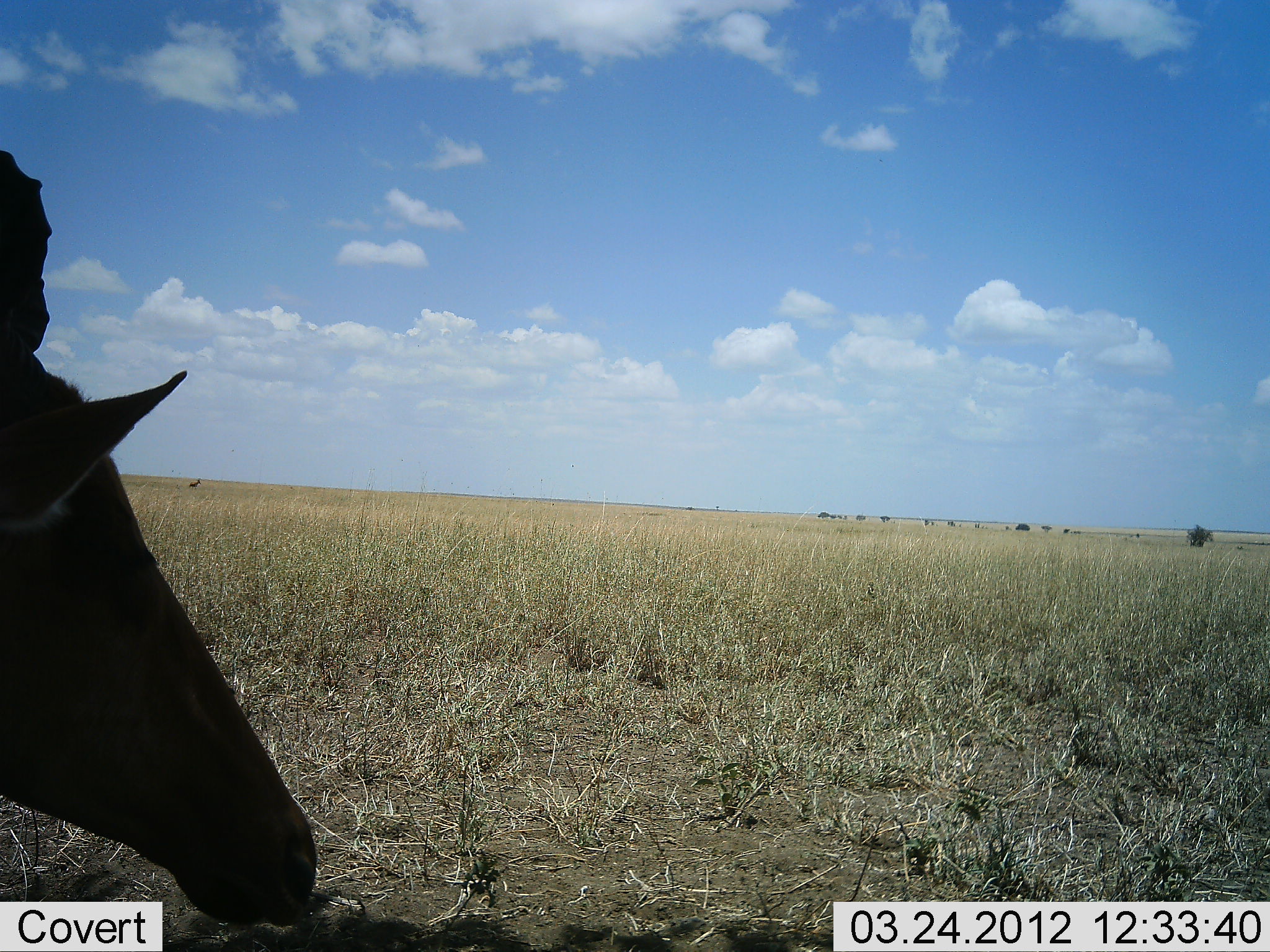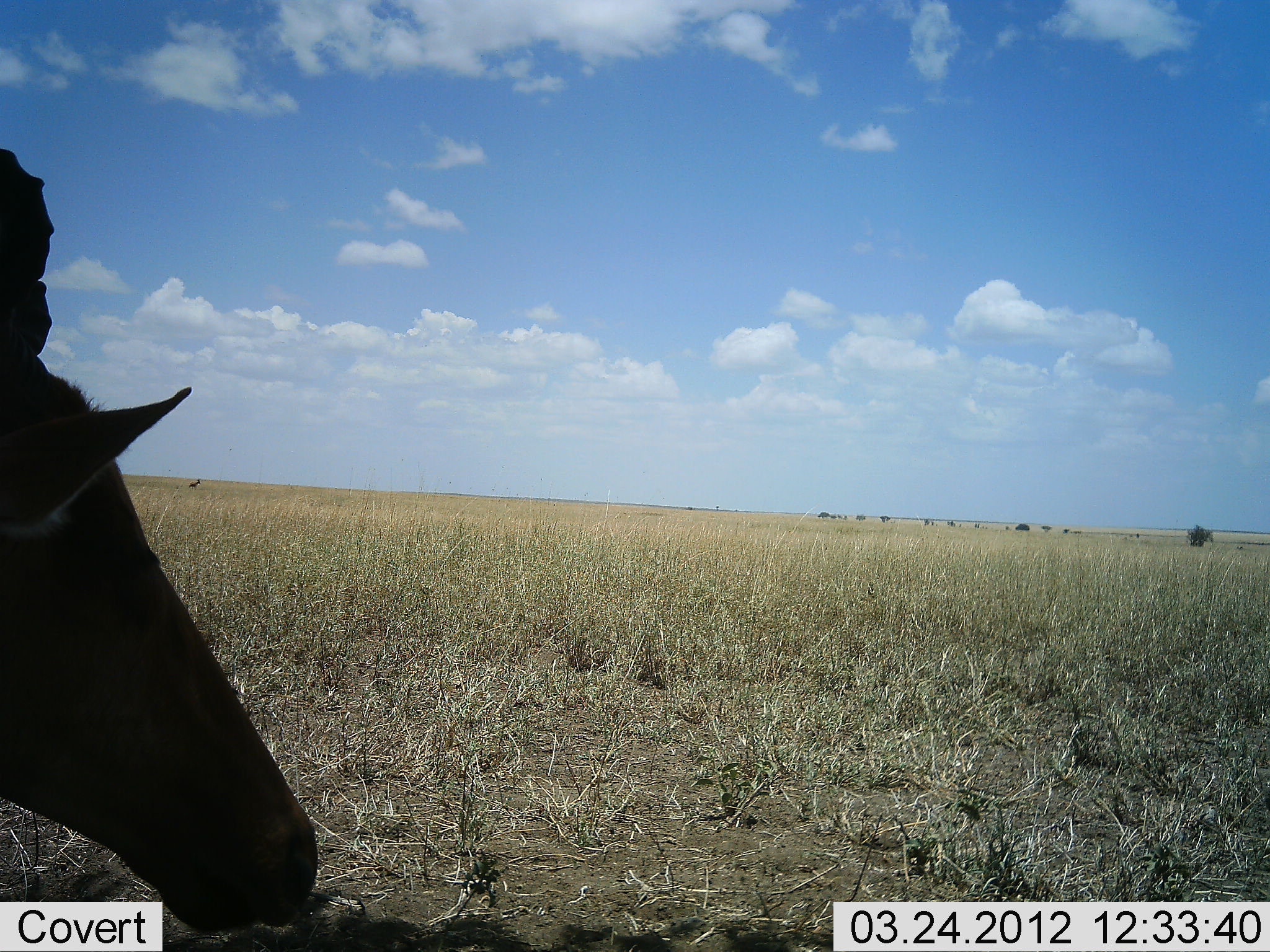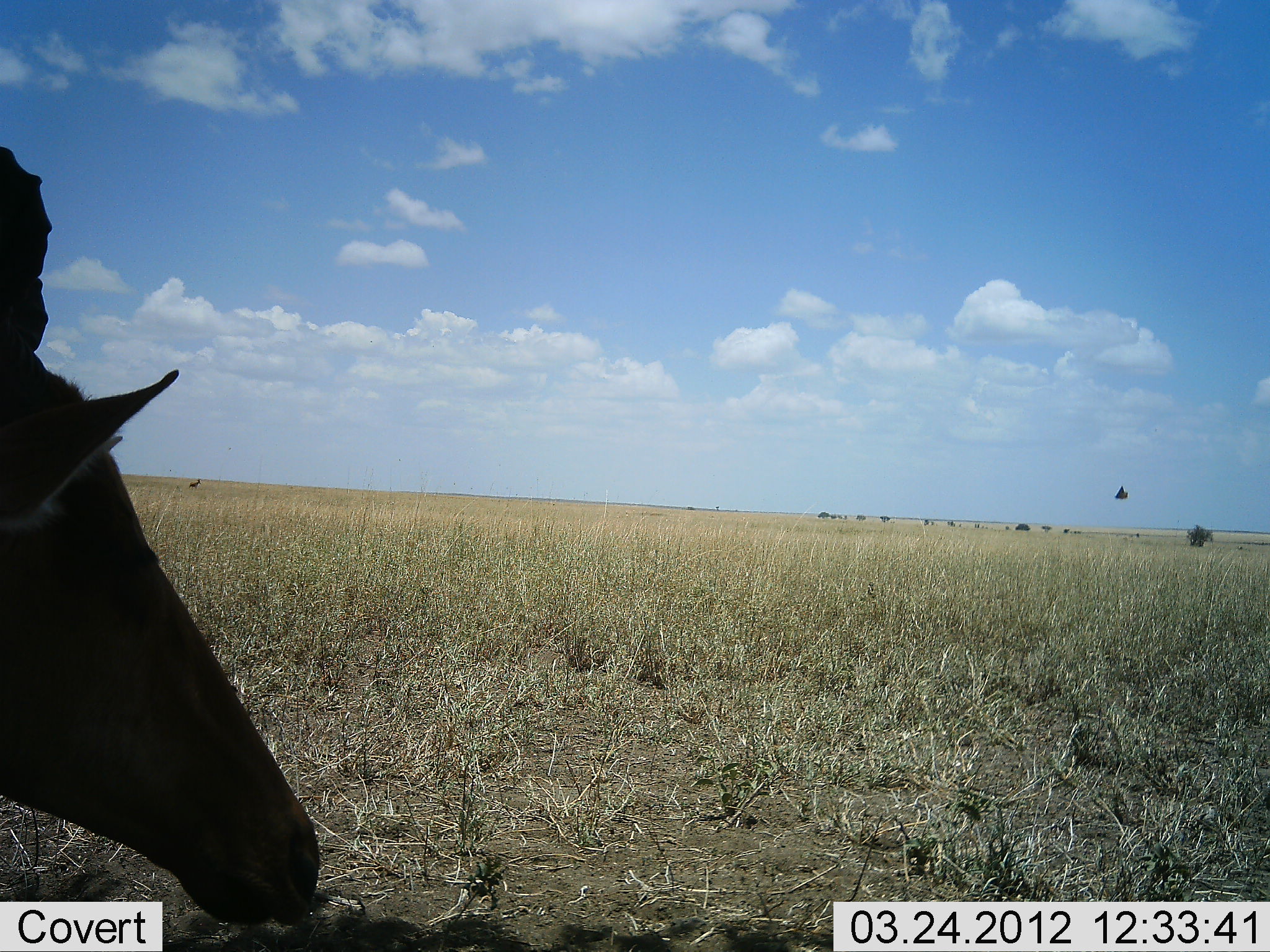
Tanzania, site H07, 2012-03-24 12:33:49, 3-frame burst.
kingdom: Animalia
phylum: Chordata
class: Mammalia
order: Artiodactyla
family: Bovidae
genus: Alcelaphus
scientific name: Alcelaphus buselaphus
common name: hartebeest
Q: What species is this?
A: Hartebeest (Alcelaphus buselaphus).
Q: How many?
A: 1.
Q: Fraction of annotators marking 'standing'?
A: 38%.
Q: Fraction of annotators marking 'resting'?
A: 25%.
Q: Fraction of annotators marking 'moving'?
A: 0%.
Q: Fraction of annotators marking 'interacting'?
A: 0%.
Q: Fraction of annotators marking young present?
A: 0%.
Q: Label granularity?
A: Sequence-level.